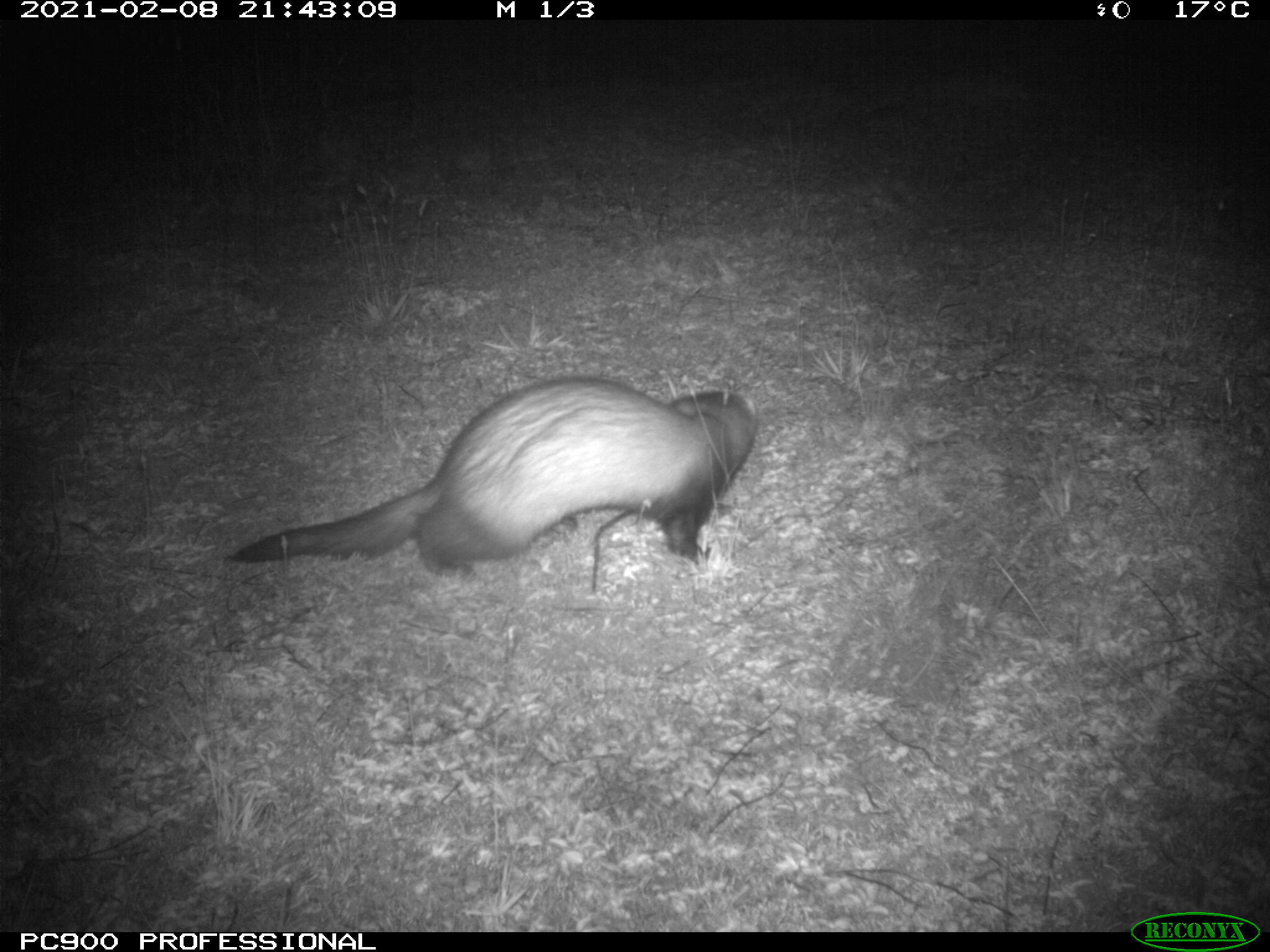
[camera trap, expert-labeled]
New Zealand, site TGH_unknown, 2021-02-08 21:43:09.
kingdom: Animalia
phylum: Chordata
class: Mammalia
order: Carnivora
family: Mustelidae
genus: Mustela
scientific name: Mustela furo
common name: ferret